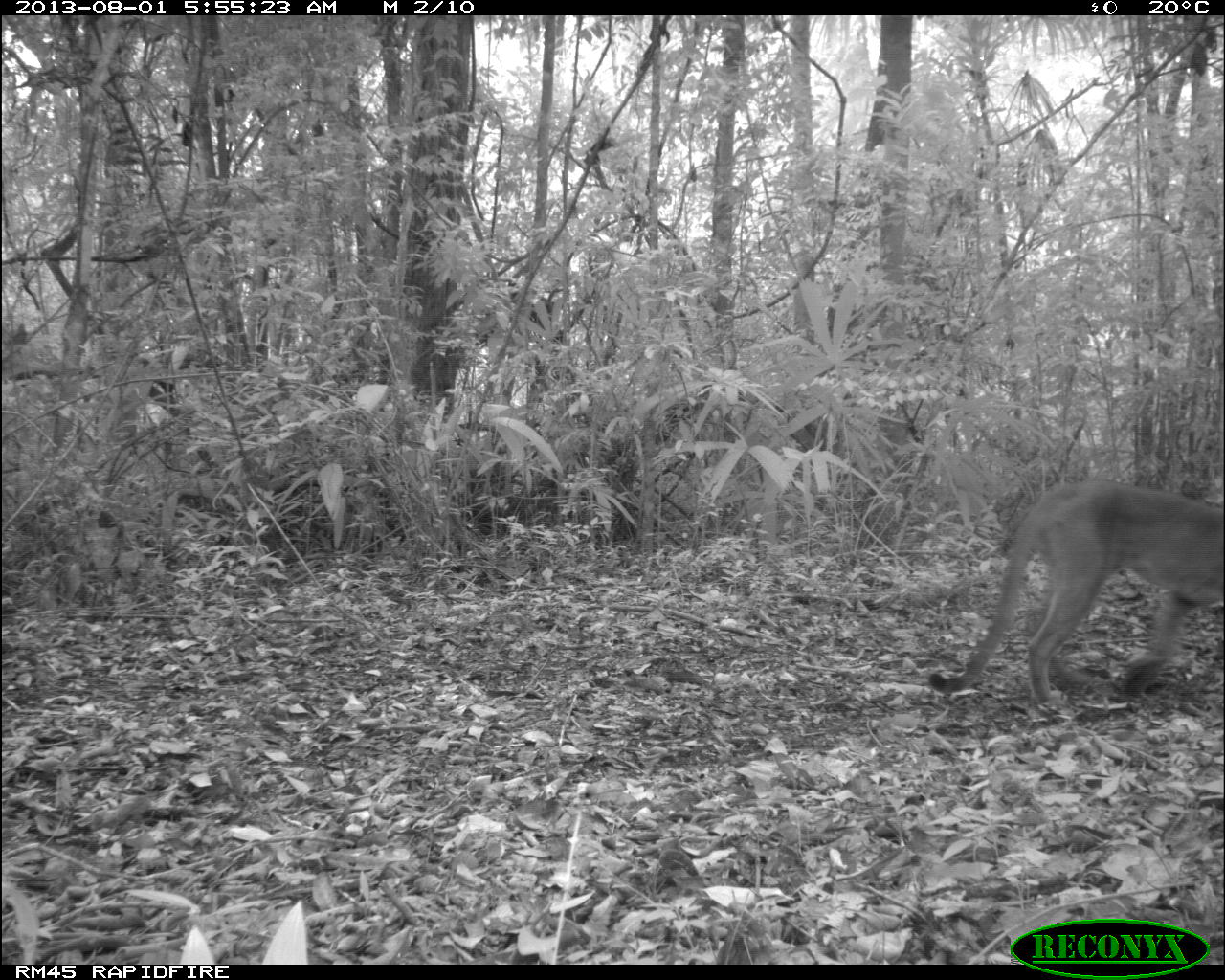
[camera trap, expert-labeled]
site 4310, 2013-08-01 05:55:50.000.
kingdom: Animalia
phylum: Chordata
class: Mammalia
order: Carnivora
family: Felidae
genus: Puma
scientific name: Puma concolor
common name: mountain lion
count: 1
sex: male